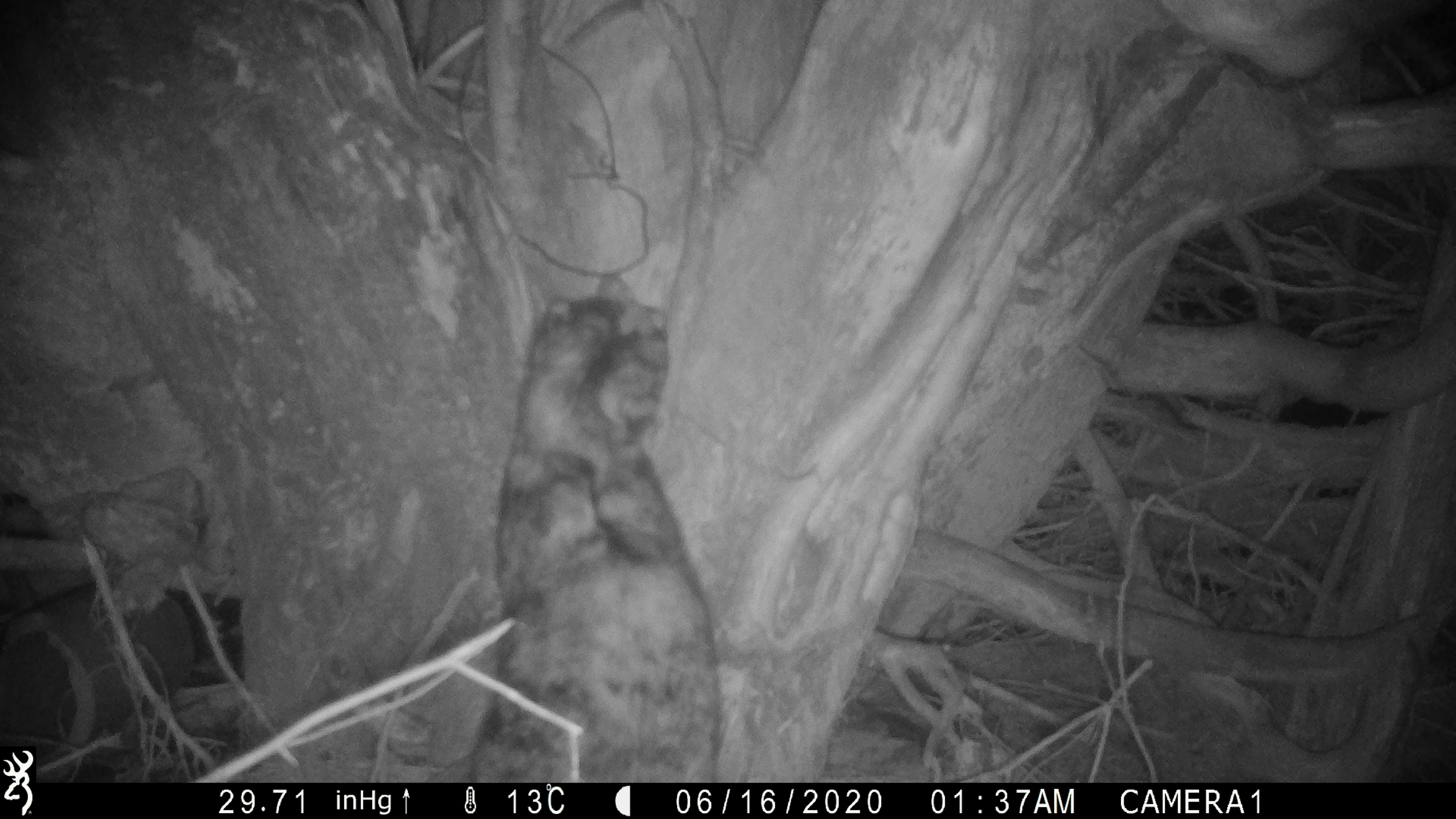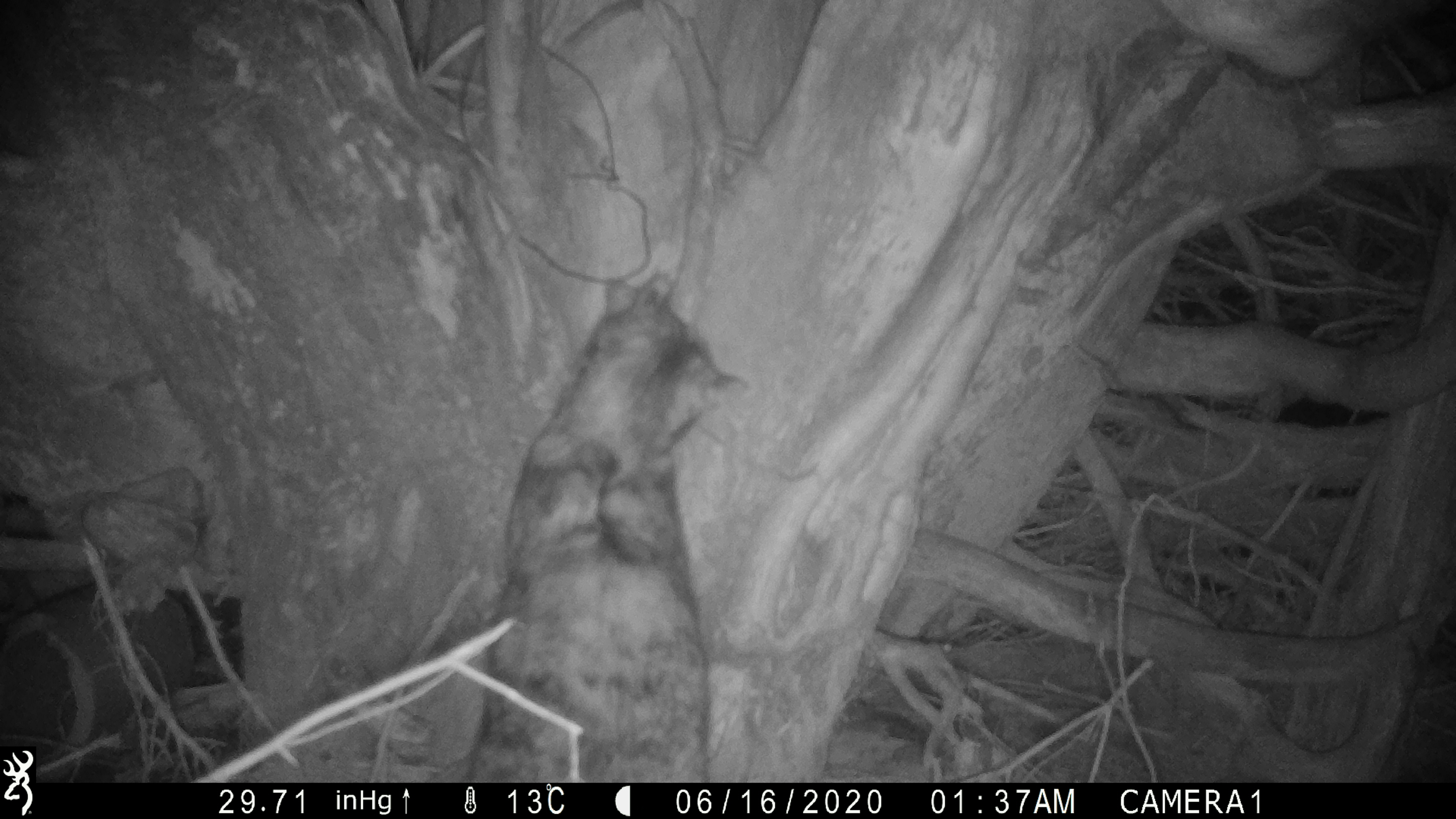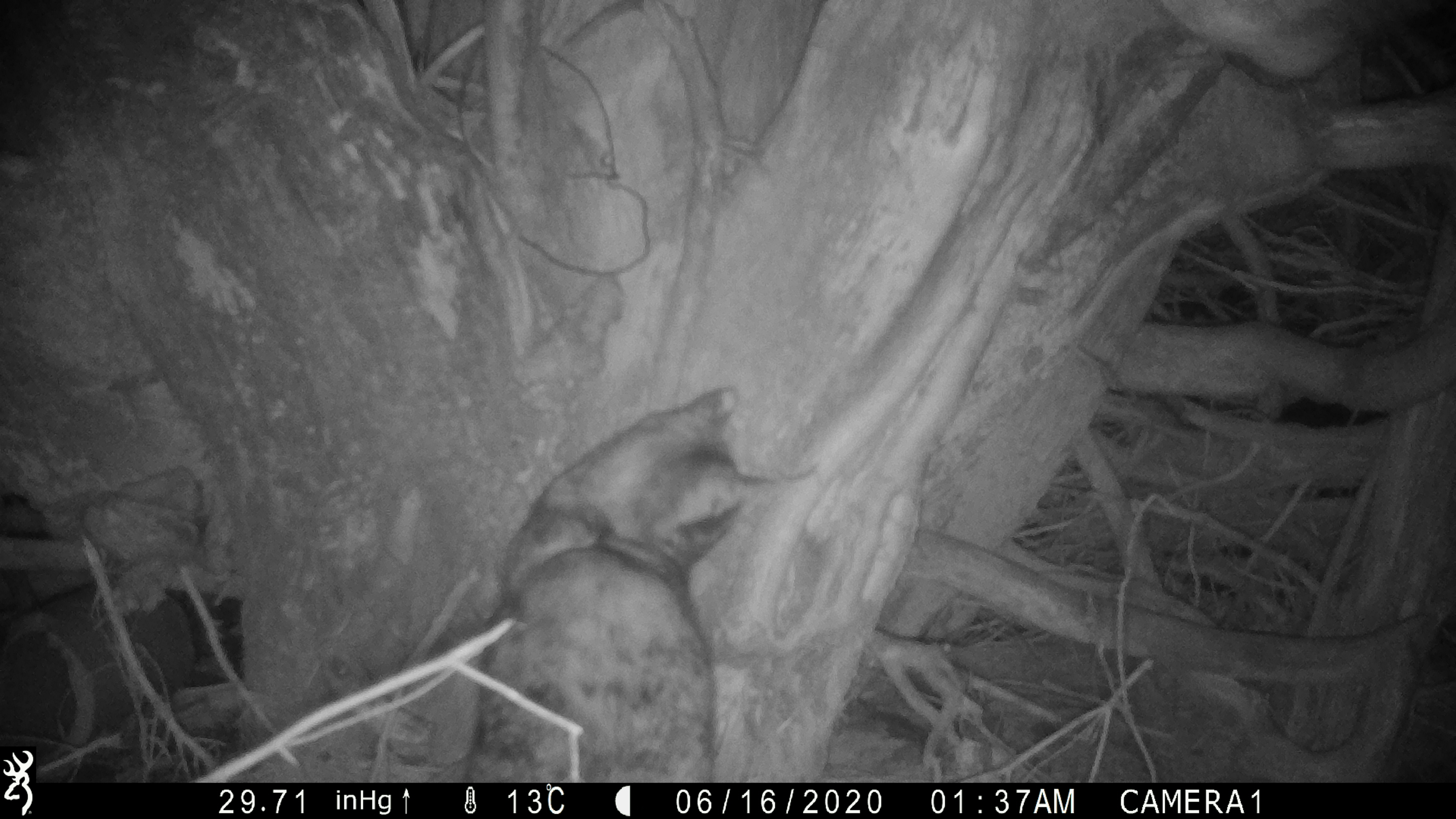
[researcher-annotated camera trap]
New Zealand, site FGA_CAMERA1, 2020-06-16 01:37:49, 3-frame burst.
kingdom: Animalia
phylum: Chordata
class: Mammalia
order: Carnivora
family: Felidae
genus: Felis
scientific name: Felis catus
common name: domestic cat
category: cat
Cat (domestic cat) (Felis catus).